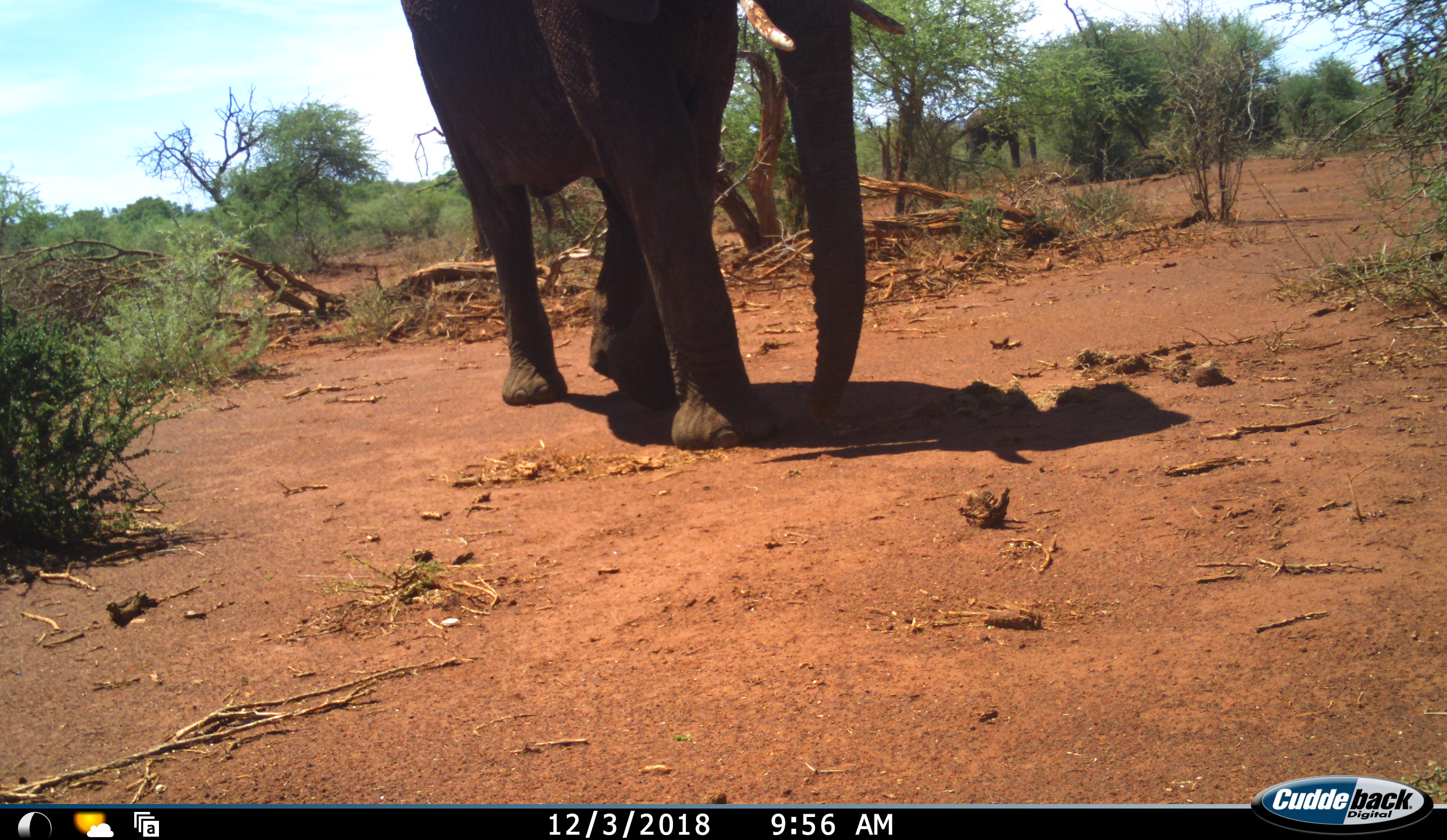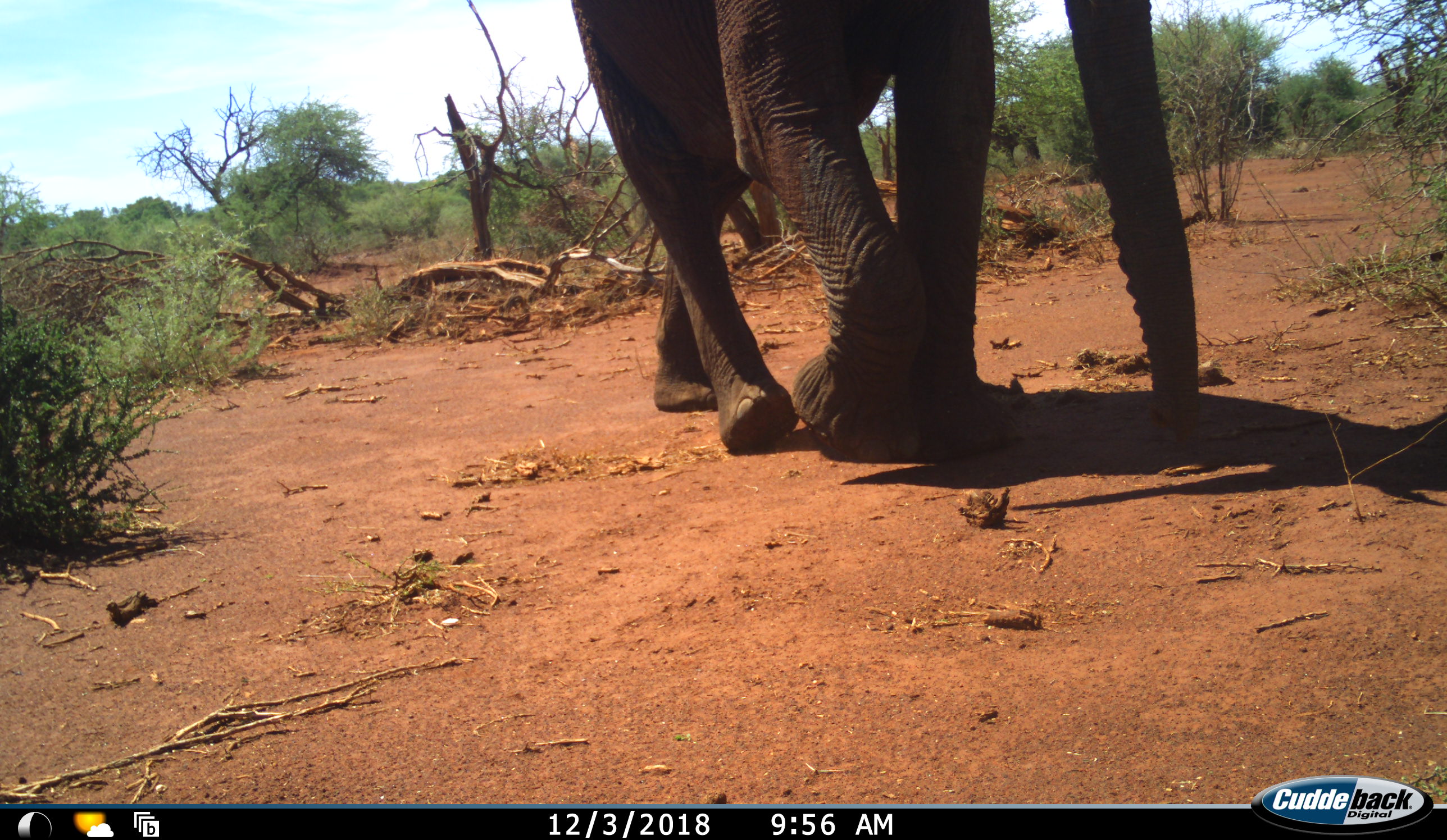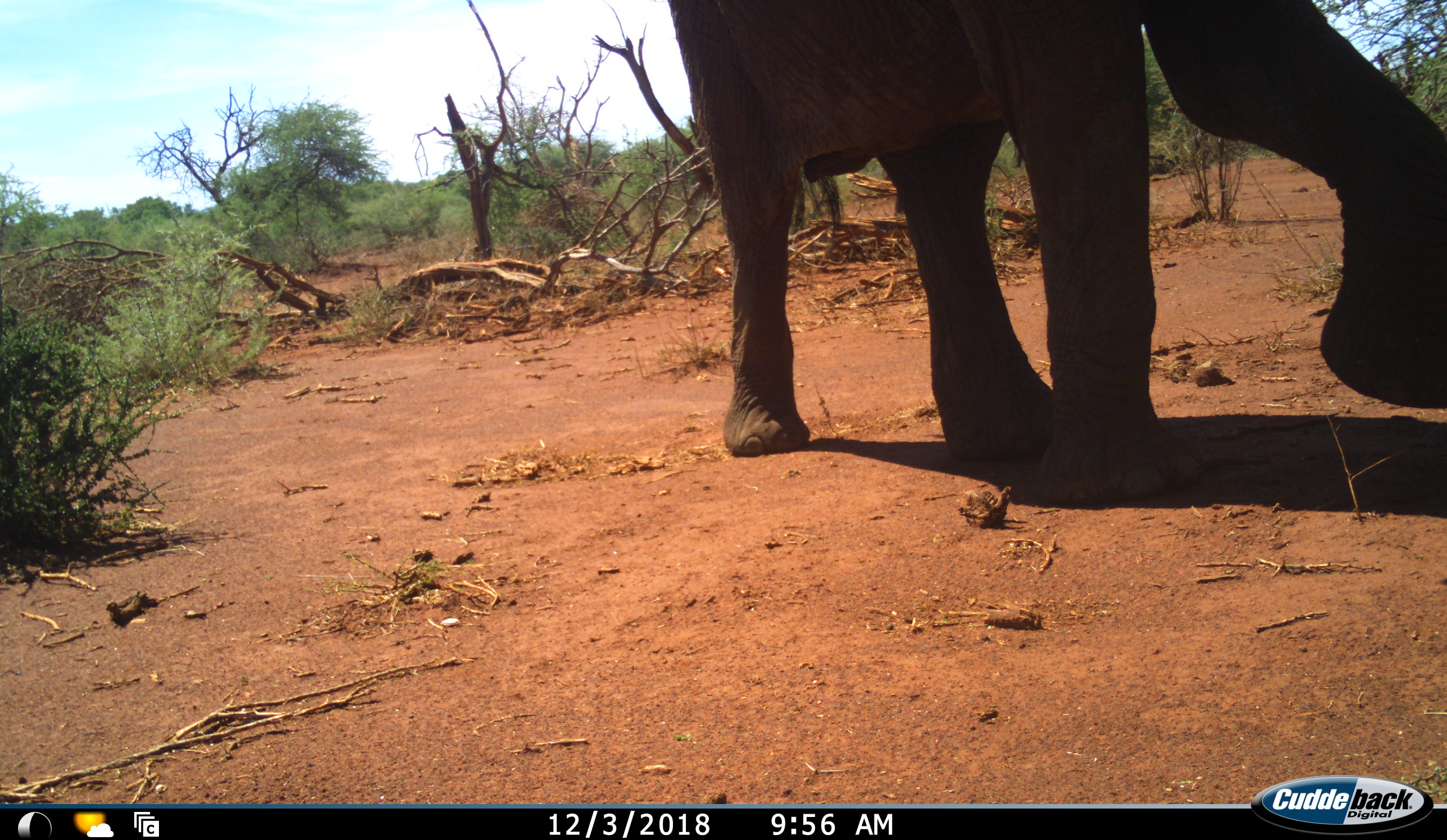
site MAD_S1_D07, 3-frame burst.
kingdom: Animalia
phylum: Chordata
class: Mammalia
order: Proboscidea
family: Elephantidae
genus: Loxodonta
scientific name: Loxodonta africana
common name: african bush elephant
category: elephant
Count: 1.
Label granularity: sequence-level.